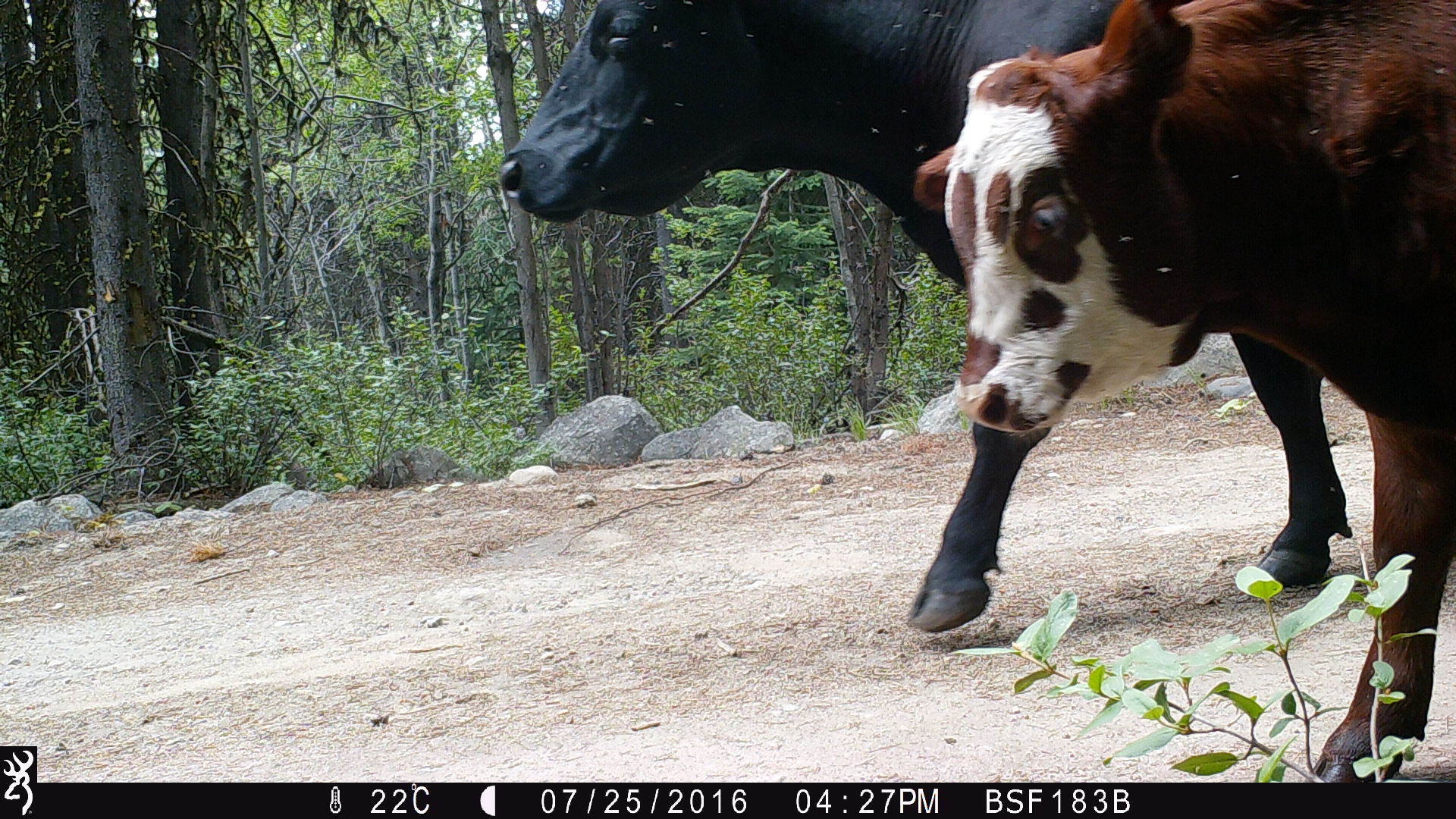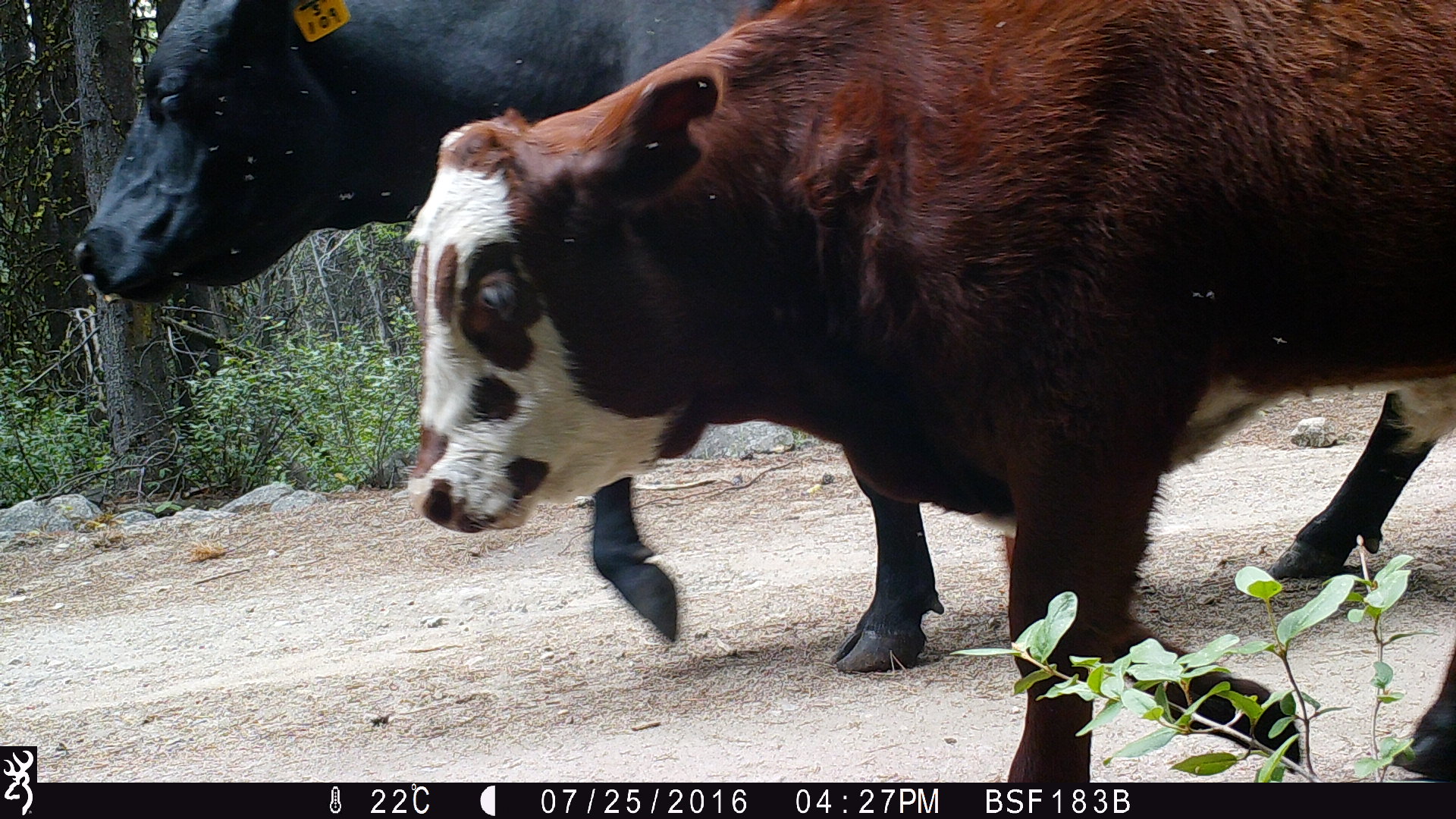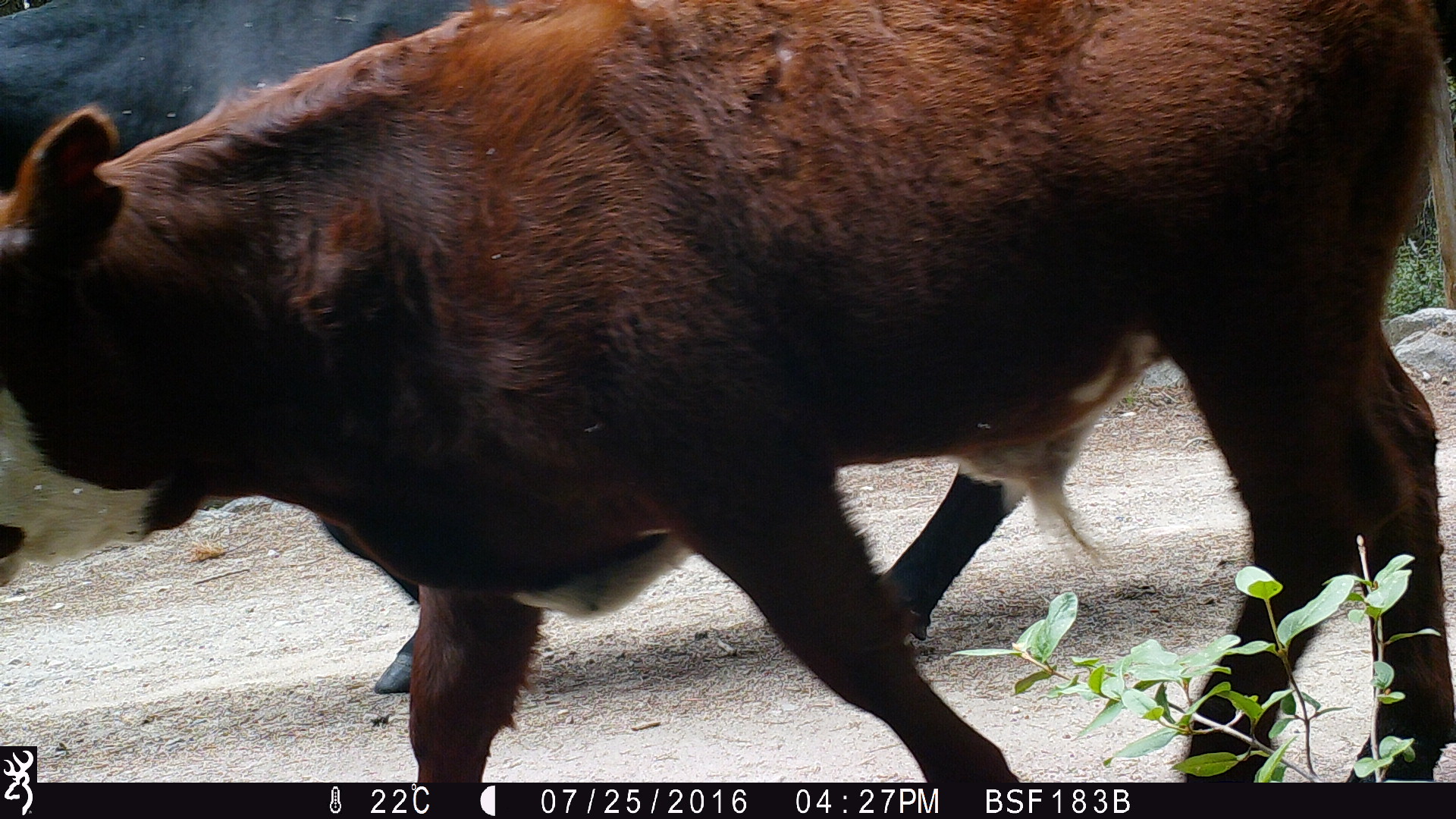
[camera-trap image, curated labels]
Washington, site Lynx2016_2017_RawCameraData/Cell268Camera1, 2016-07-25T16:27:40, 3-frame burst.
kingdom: Animalia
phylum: Chordata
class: Mammalia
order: Artiodactyla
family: Bovidae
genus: Bos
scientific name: Bos taurus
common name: domestic cattle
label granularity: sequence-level